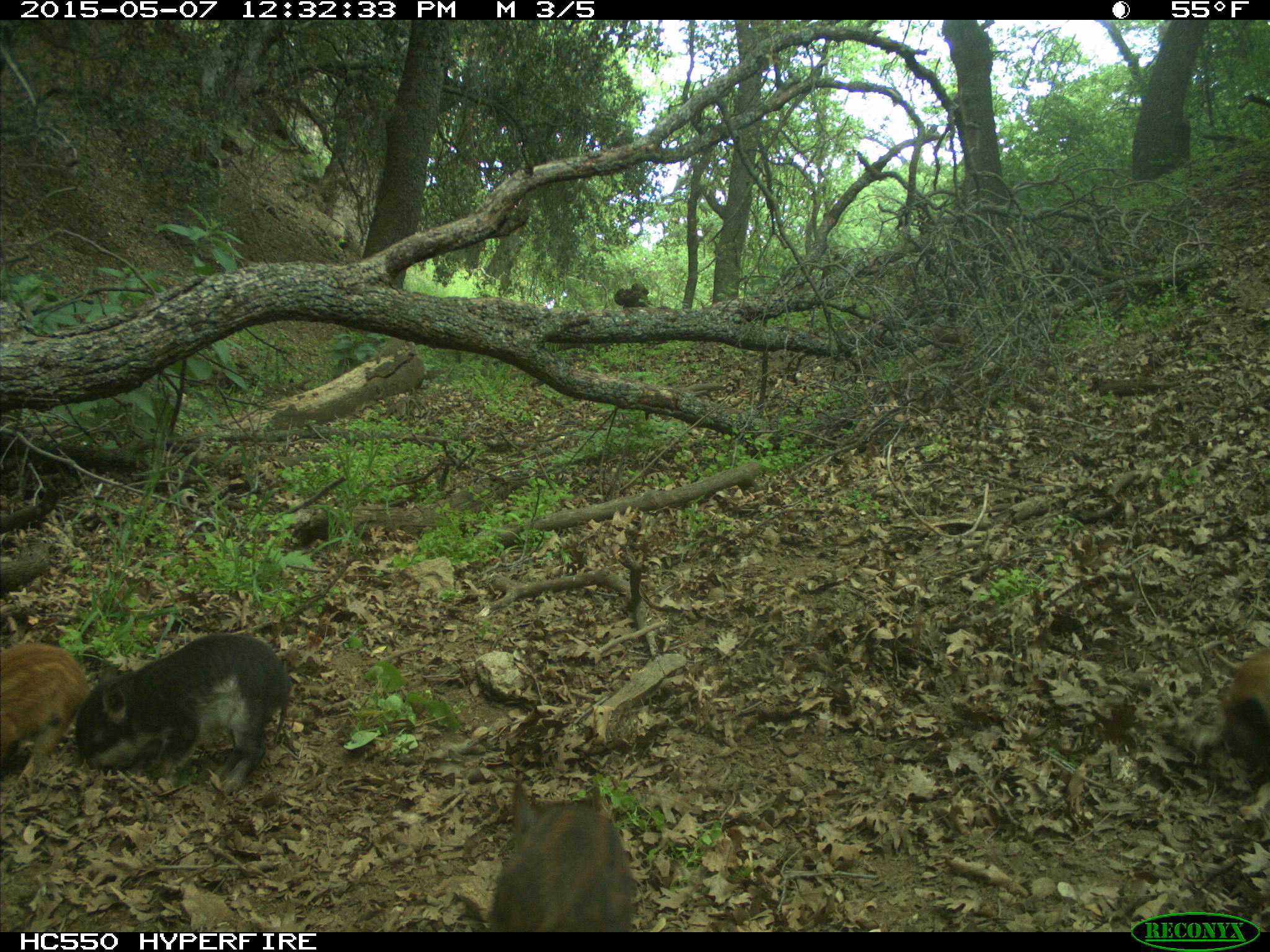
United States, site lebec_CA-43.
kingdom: Animalia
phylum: Chordata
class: Mammalia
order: Artiodactyla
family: Suidae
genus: Sus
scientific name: Sus scrofa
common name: wild boar